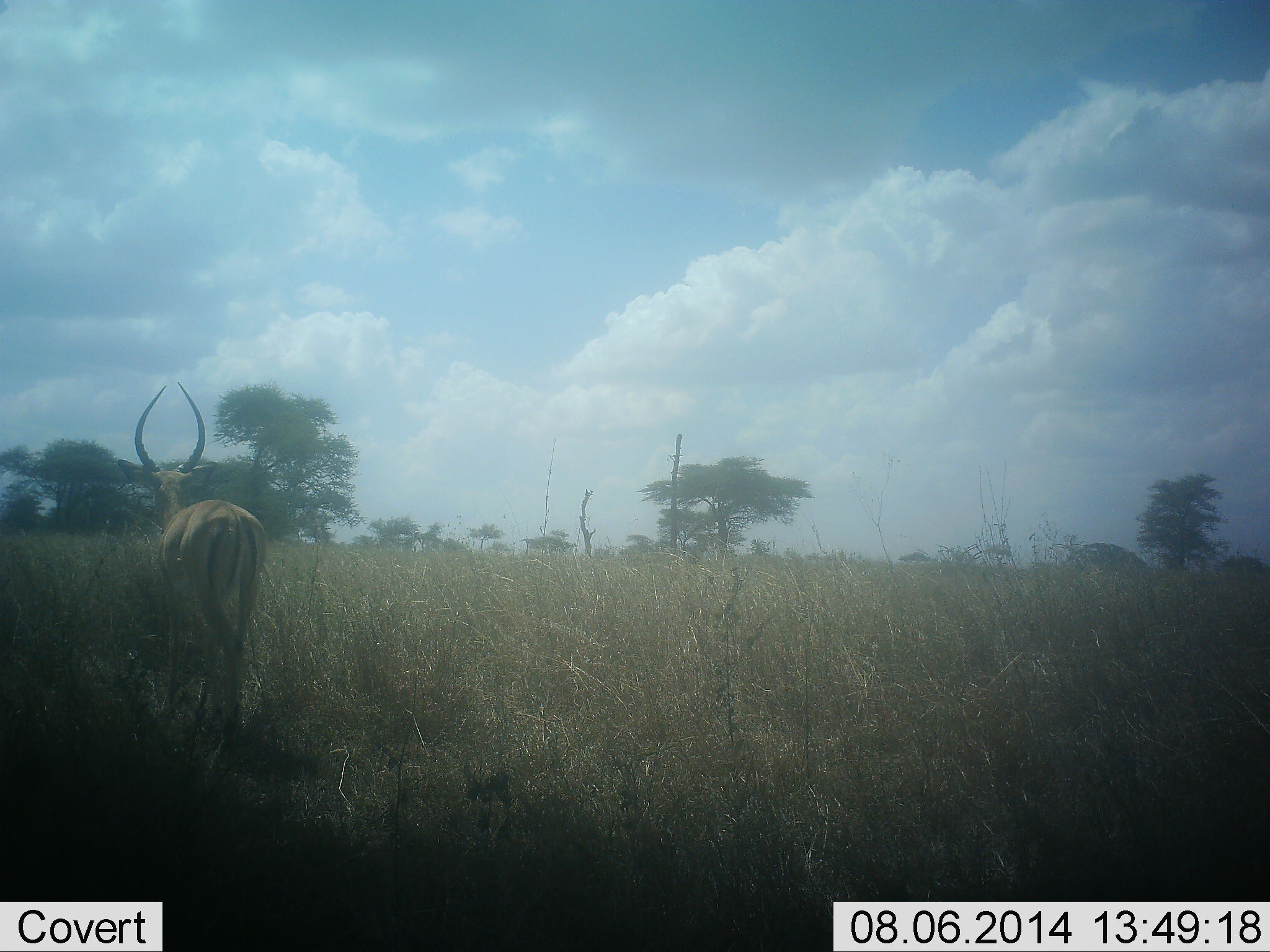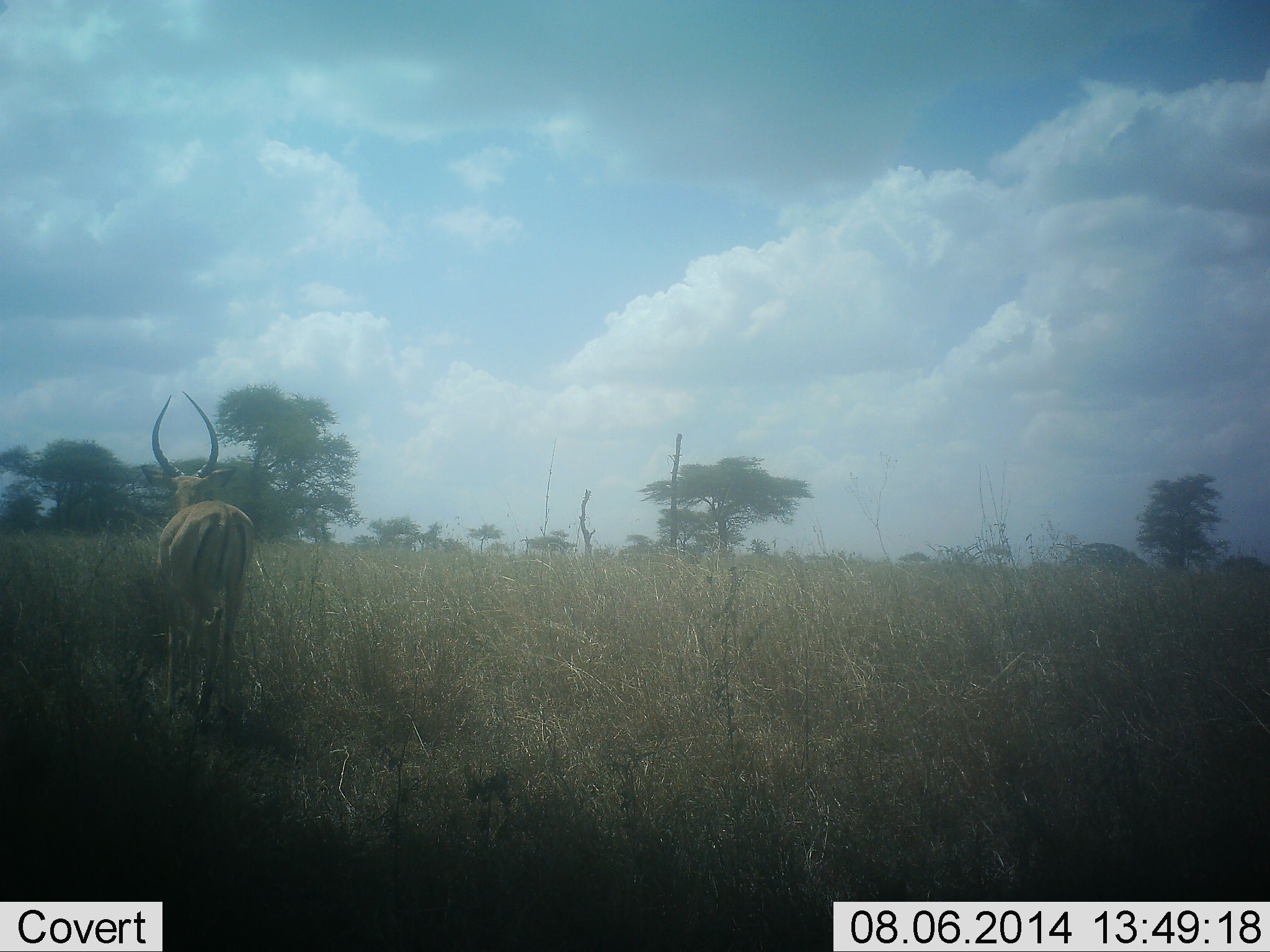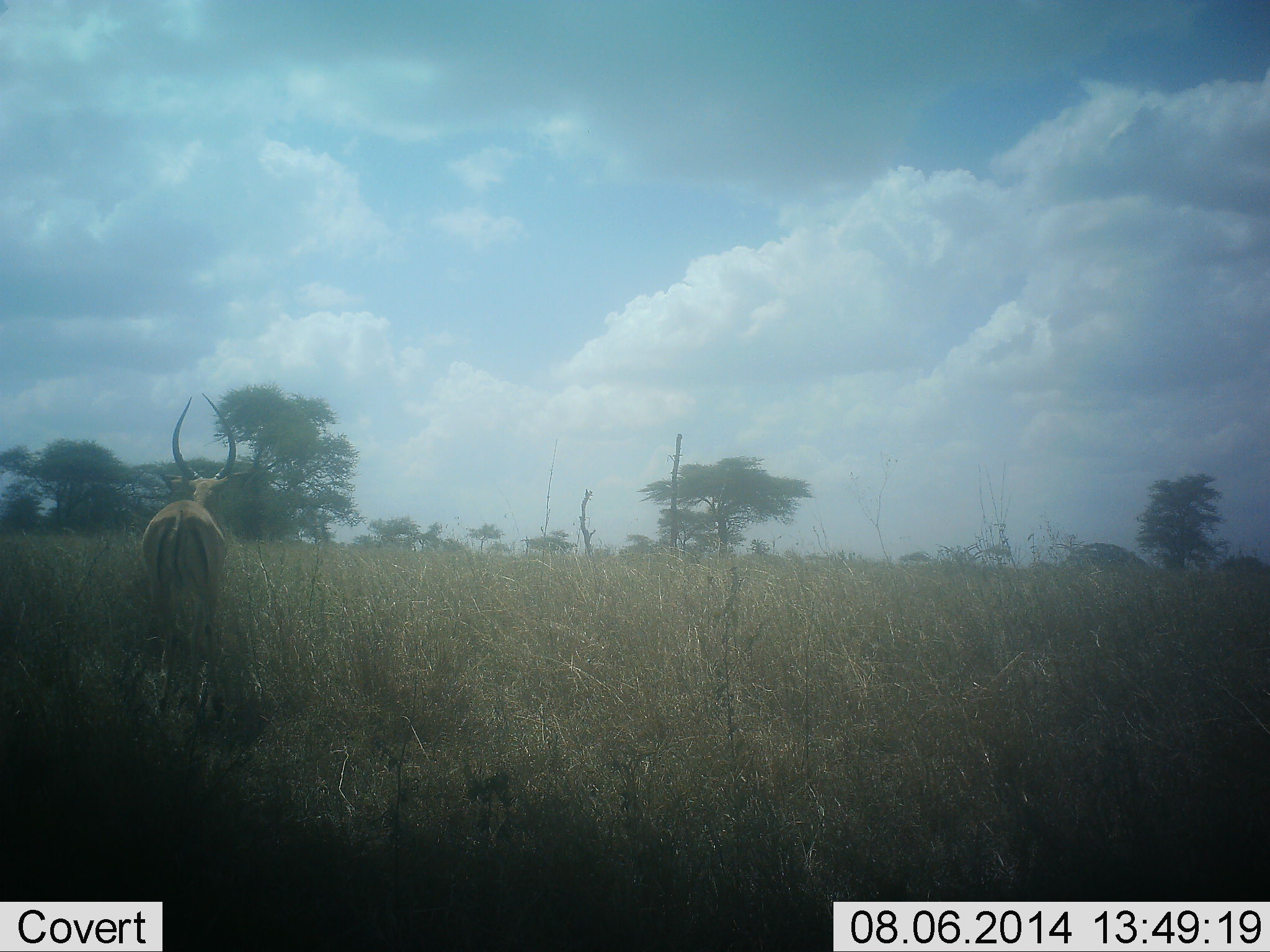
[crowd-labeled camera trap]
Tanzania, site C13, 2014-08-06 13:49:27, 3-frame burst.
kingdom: Animalia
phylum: Chordata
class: Mammalia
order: Artiodactyla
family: Bovidae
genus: Aepyceros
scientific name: Aepyceros melampus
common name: impala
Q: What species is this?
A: Impala (Aepyceros melampus).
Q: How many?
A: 1.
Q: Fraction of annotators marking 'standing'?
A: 40%.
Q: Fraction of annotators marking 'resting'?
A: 0%.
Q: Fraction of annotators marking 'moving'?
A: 80%.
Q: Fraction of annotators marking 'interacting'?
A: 0%.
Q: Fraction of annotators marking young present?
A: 0%.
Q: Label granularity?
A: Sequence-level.